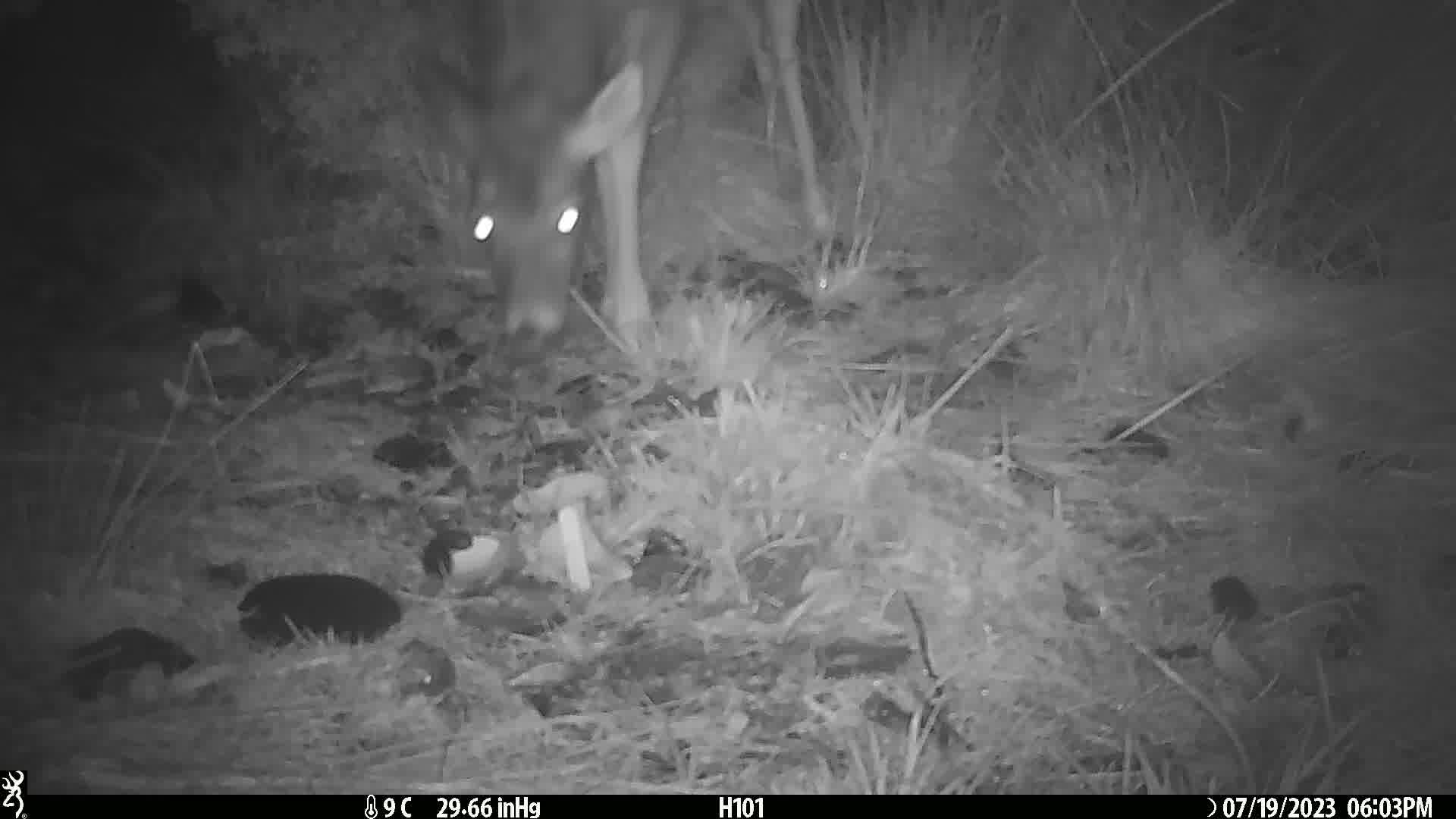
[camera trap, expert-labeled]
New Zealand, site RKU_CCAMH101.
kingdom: Animalia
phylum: Chordata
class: Mammalia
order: Artiodactyla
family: Cervidae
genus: Odocoileus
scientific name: Odocoileus virginianus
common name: white-tailed deer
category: white tailed deer